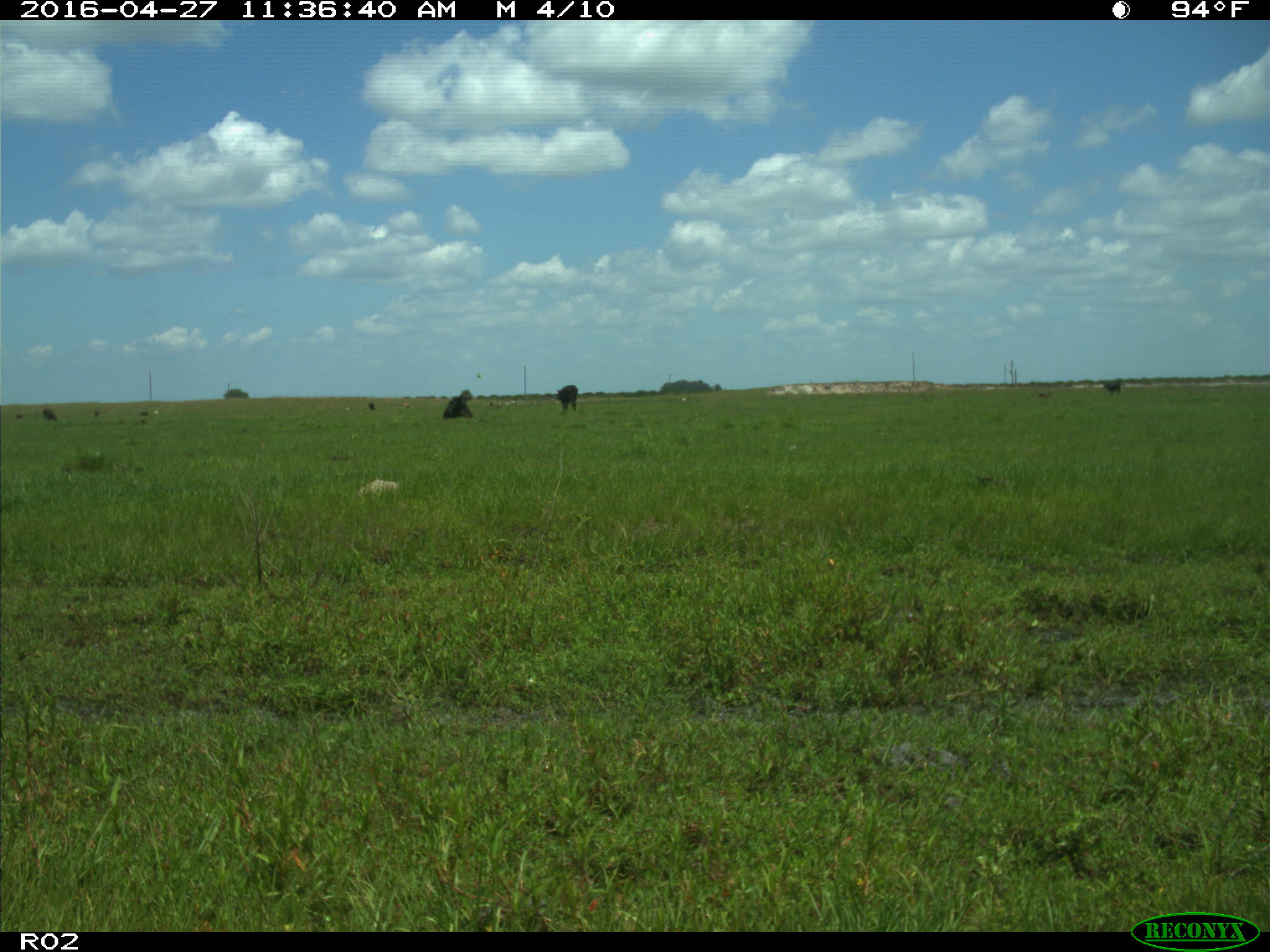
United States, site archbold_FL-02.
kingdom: Animalia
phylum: Chordata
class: Mammalia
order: Artiodactyla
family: Bovidae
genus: Bos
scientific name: Bos taurus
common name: domestic cow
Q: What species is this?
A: Bos taurus (domestic cow).